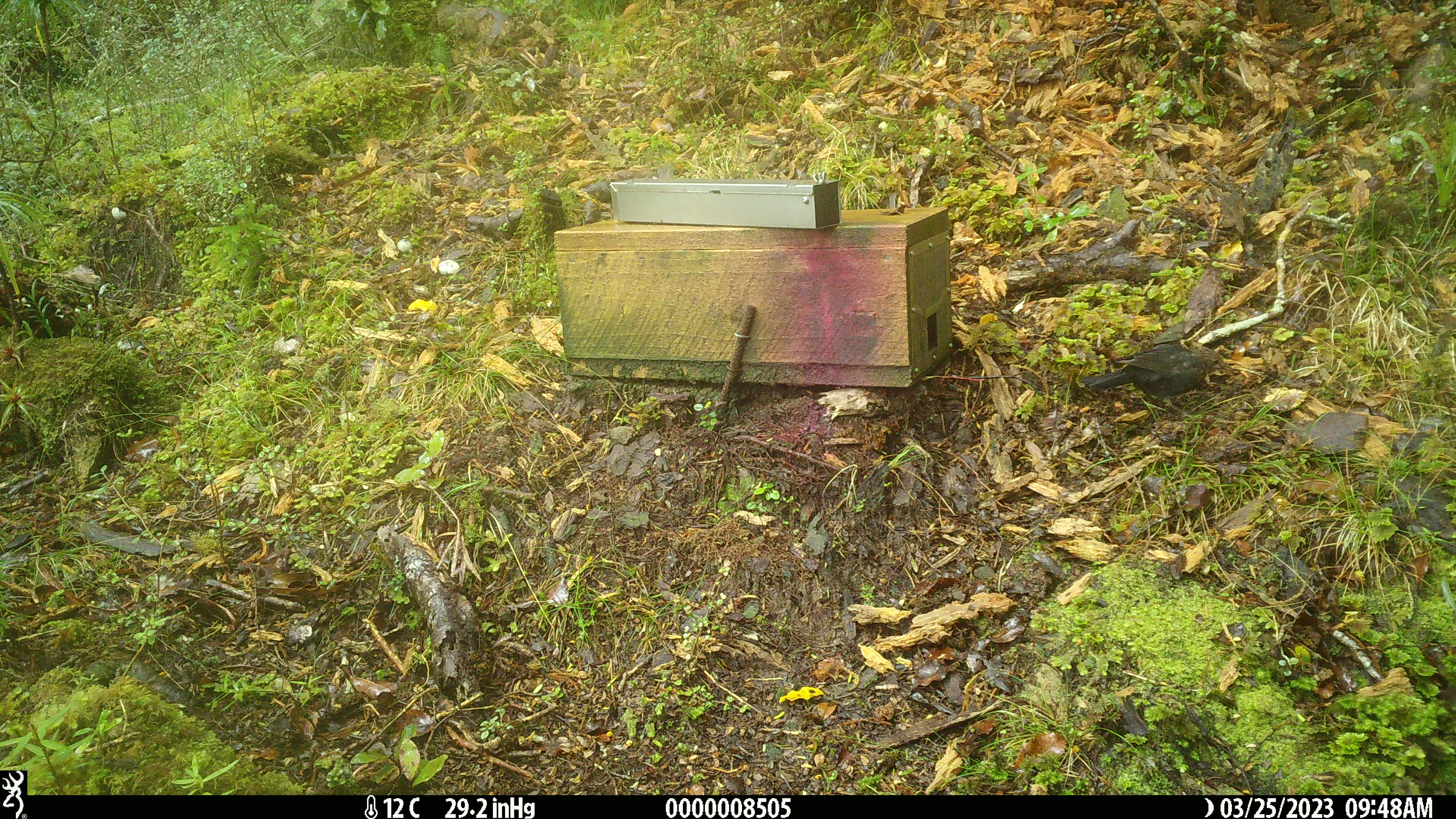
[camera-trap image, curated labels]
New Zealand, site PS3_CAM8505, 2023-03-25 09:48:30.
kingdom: Animalia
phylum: Chordata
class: Aves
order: Passeriformes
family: Turdidae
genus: Turdus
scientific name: Turdus merula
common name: eurasian blackbird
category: blackbird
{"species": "blackbird (eurasian blackbird) (Turdus merula)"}